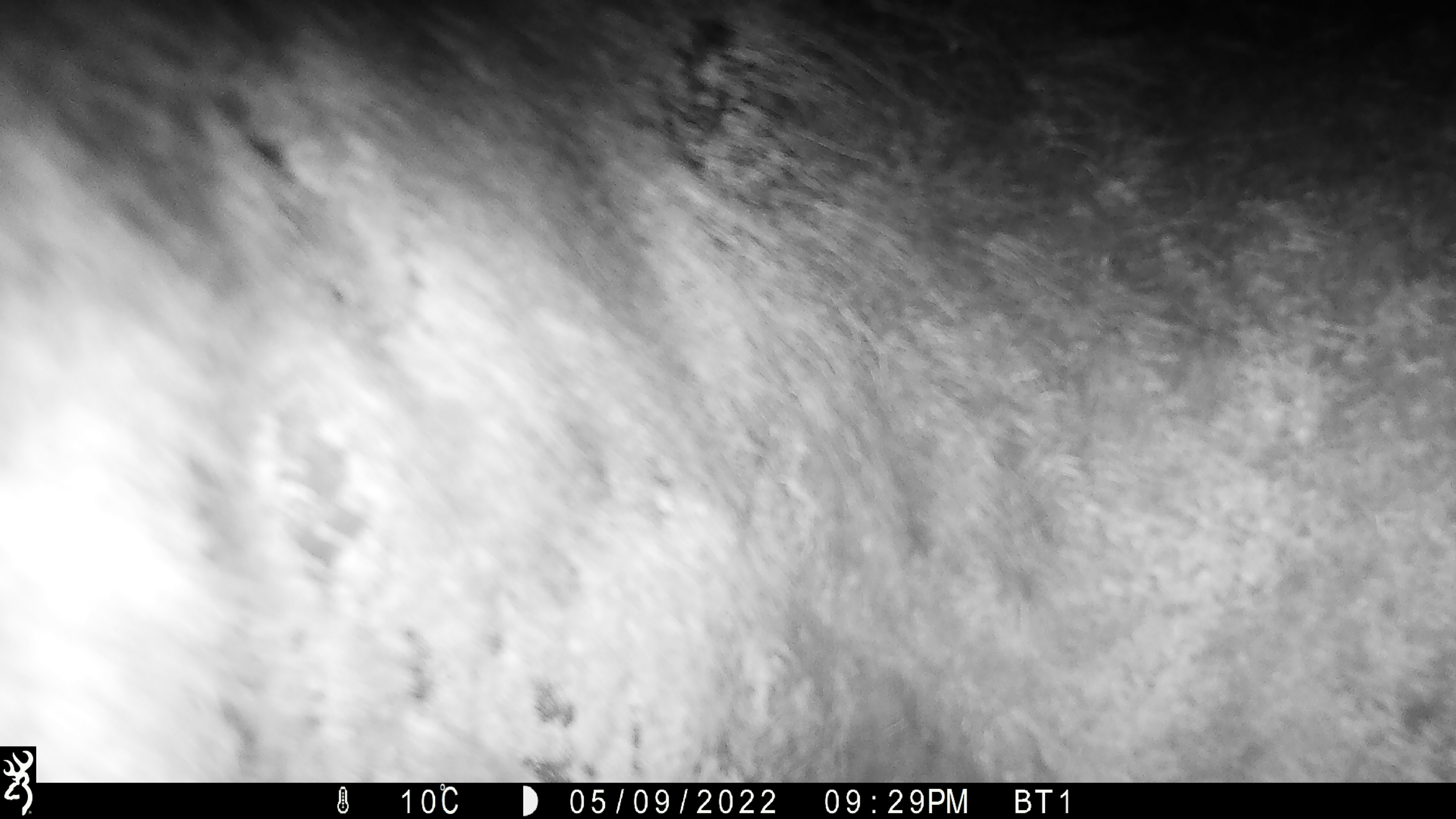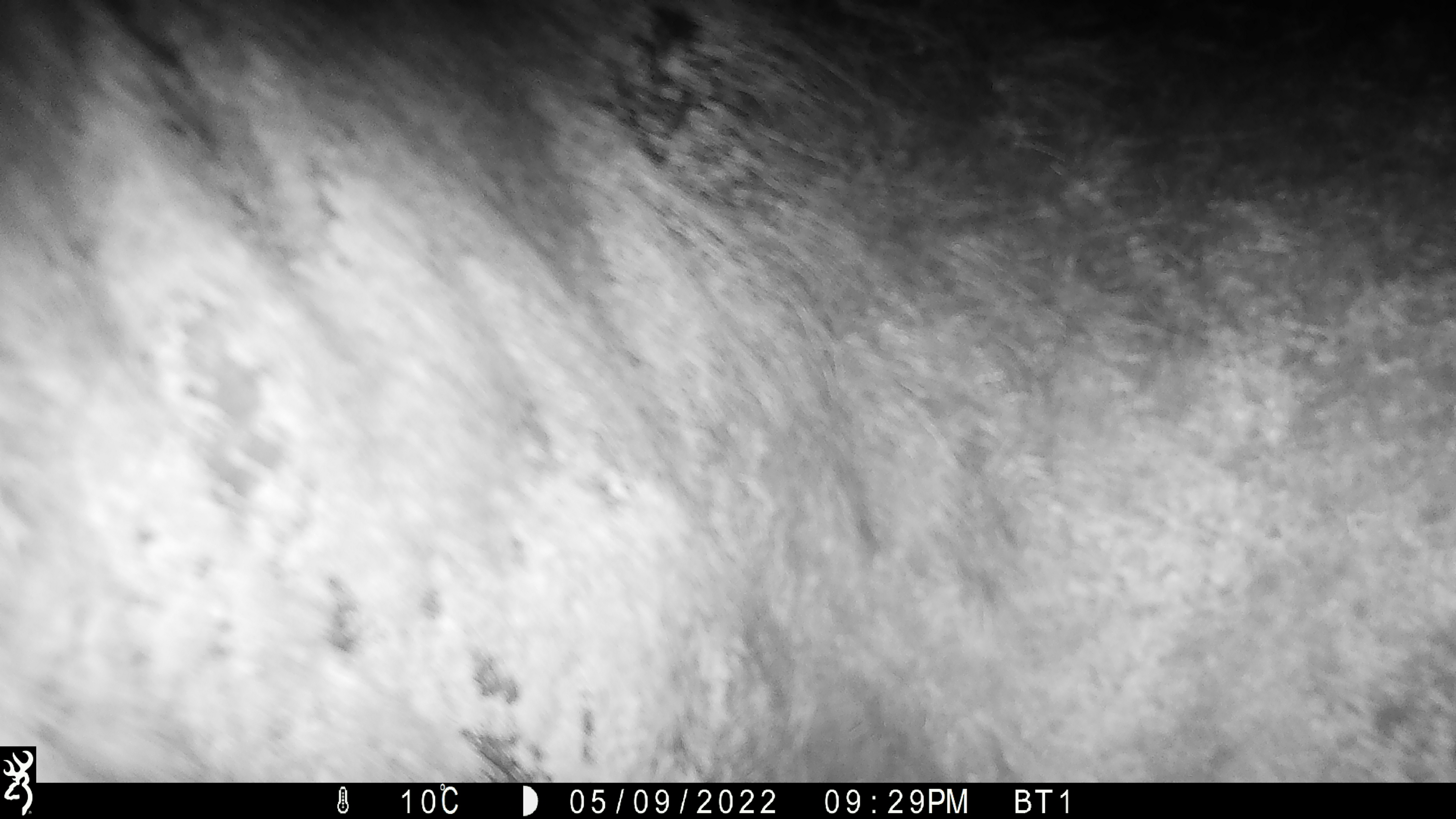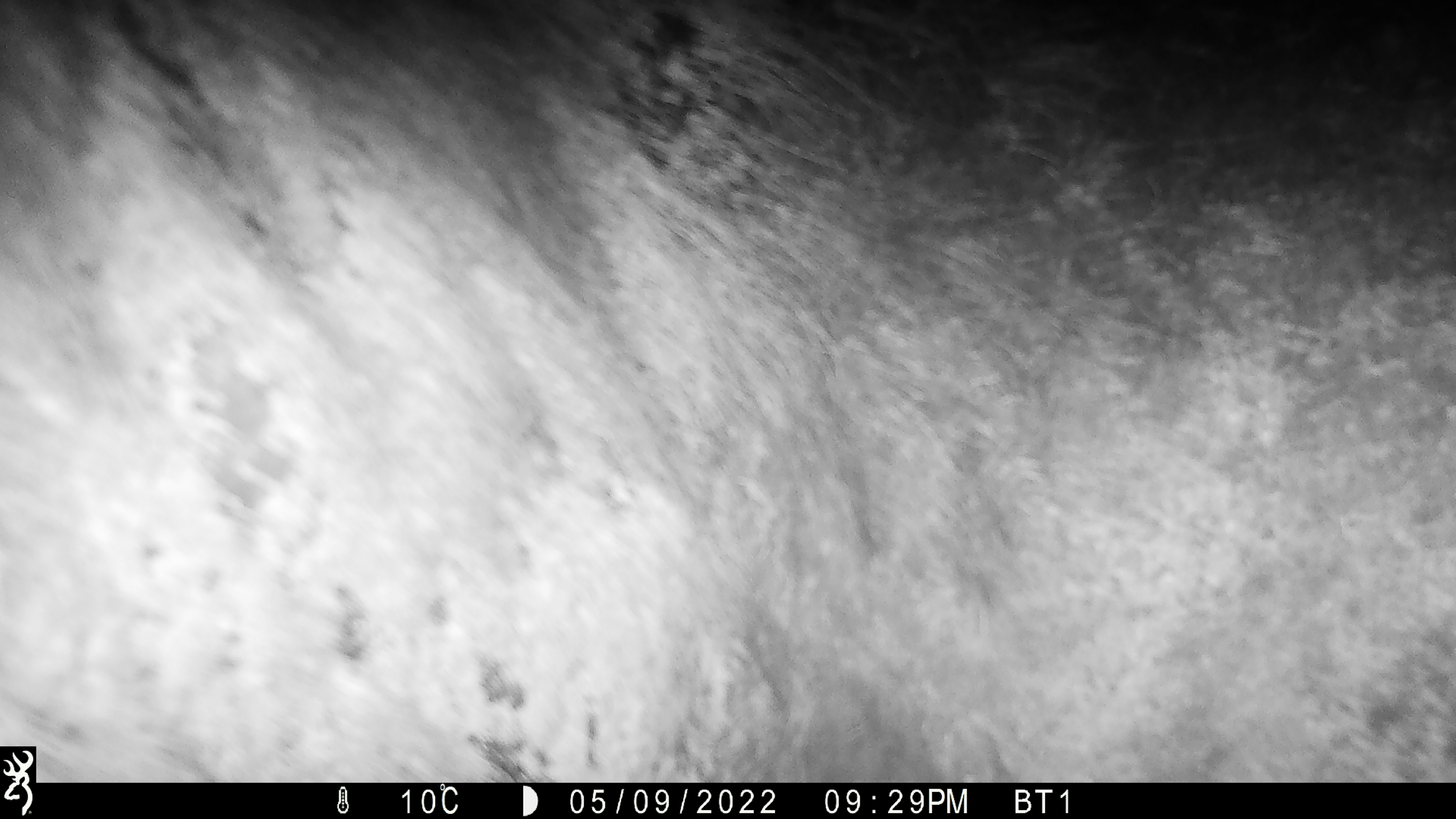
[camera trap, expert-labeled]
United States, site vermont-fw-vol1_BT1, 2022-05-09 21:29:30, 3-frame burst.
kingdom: Animalia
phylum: Chordata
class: Mammalia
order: Artiodactyla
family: Cervidae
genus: Alces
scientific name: Alces alces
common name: moose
Moose (Alces alces).